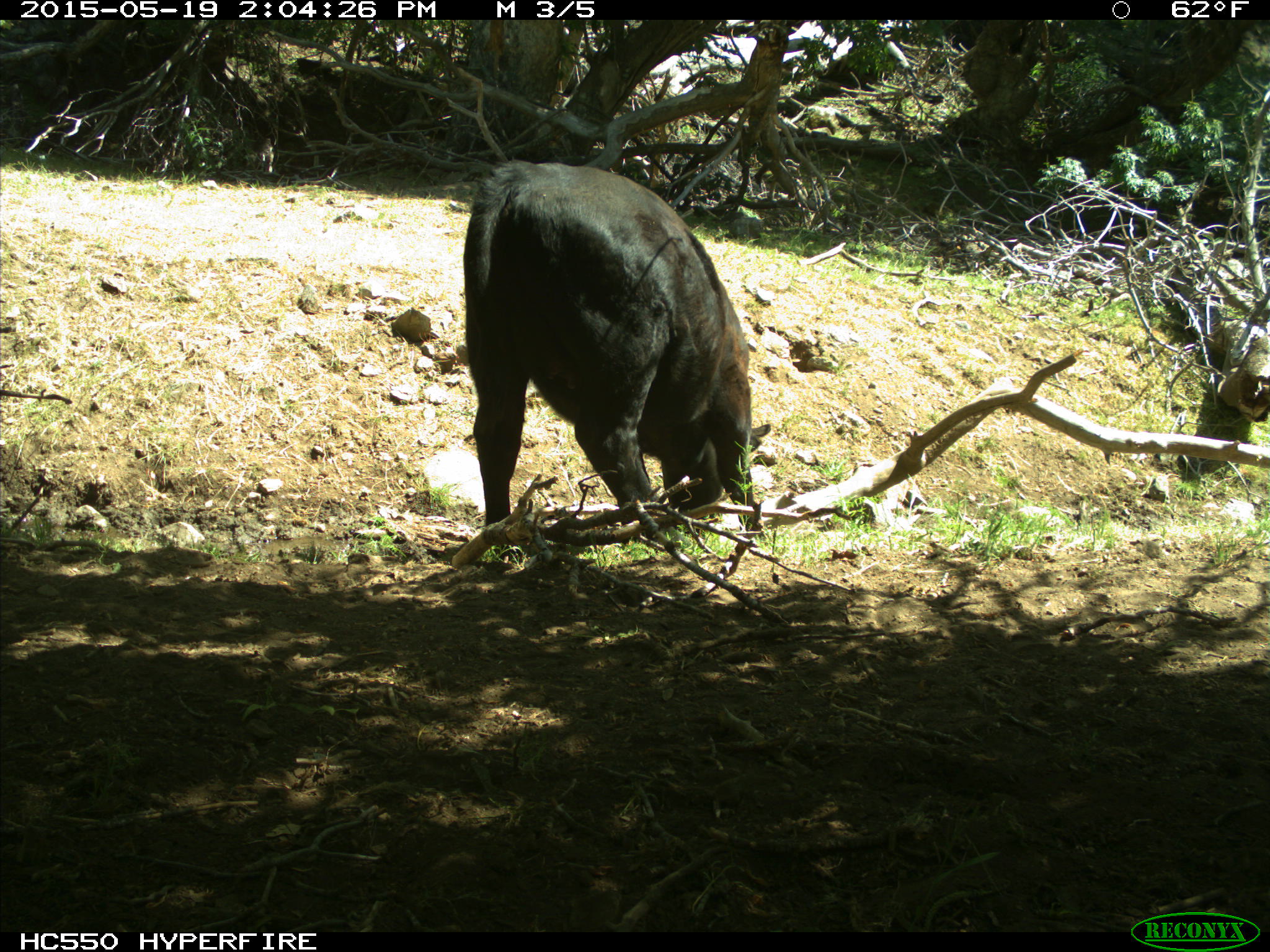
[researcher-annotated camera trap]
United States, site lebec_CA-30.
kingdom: Animalia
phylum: Chordata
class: Mammalia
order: Artiodactyla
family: Bovidae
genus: Bos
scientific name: Bos taurus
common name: domestic cow